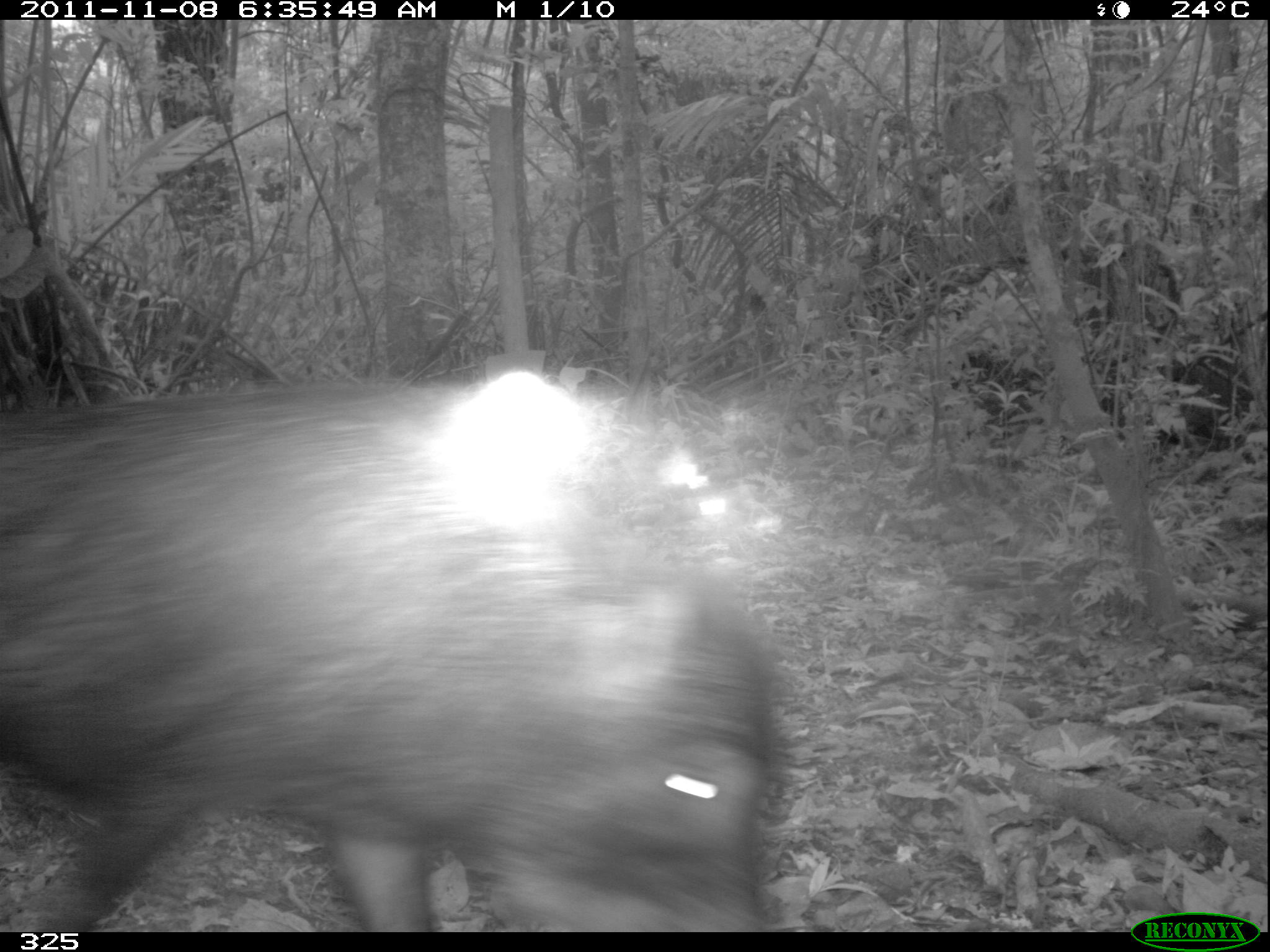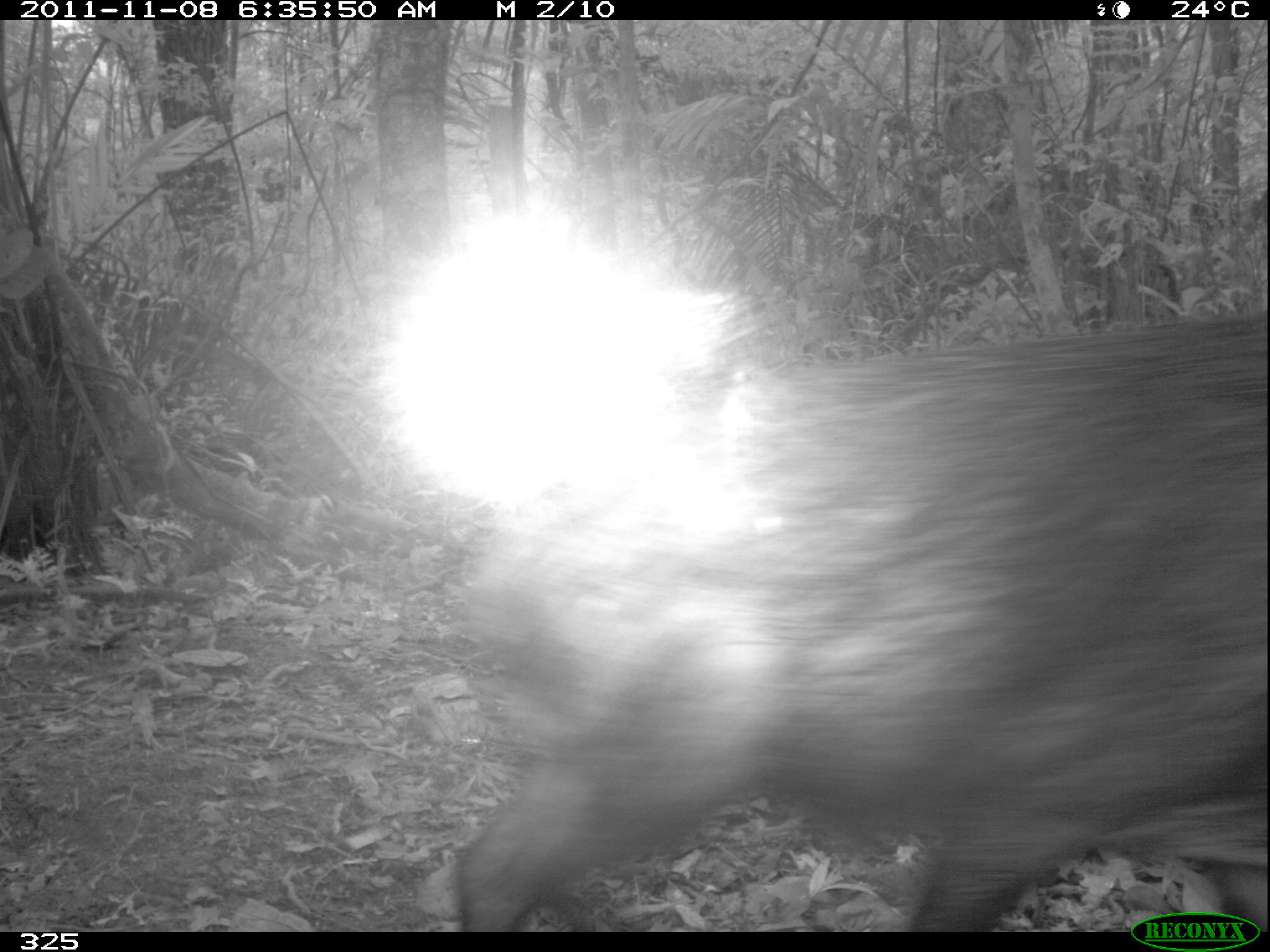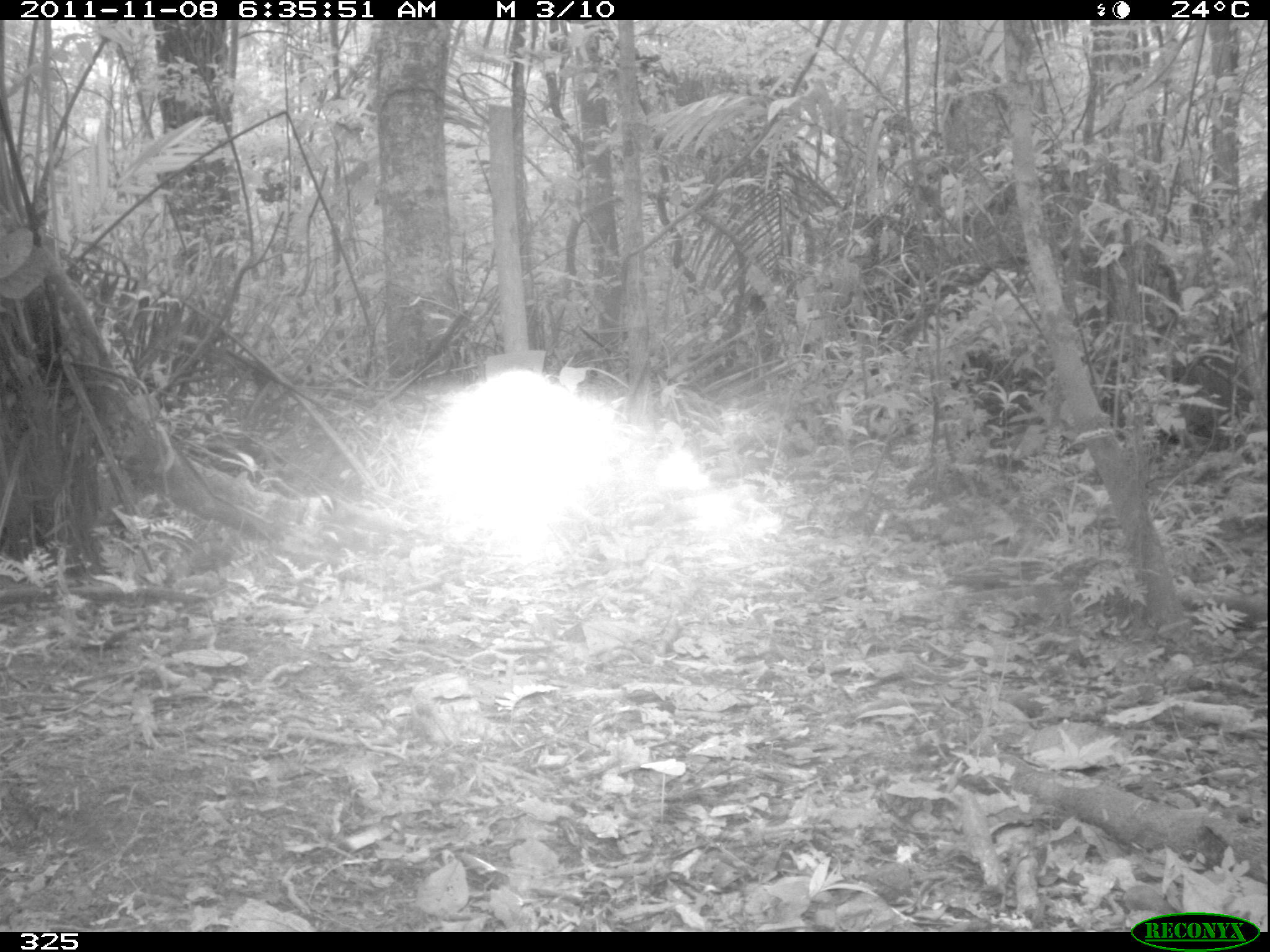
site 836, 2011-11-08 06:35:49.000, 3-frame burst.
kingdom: Animalia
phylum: Chordata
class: Mammalia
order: Artiodactyla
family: Tayassuidae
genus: Tayassu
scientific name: Tayassu pecari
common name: white-lipped peccary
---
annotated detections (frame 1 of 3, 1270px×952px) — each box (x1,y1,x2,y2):
tayassu pecari: (0,375,776,932)